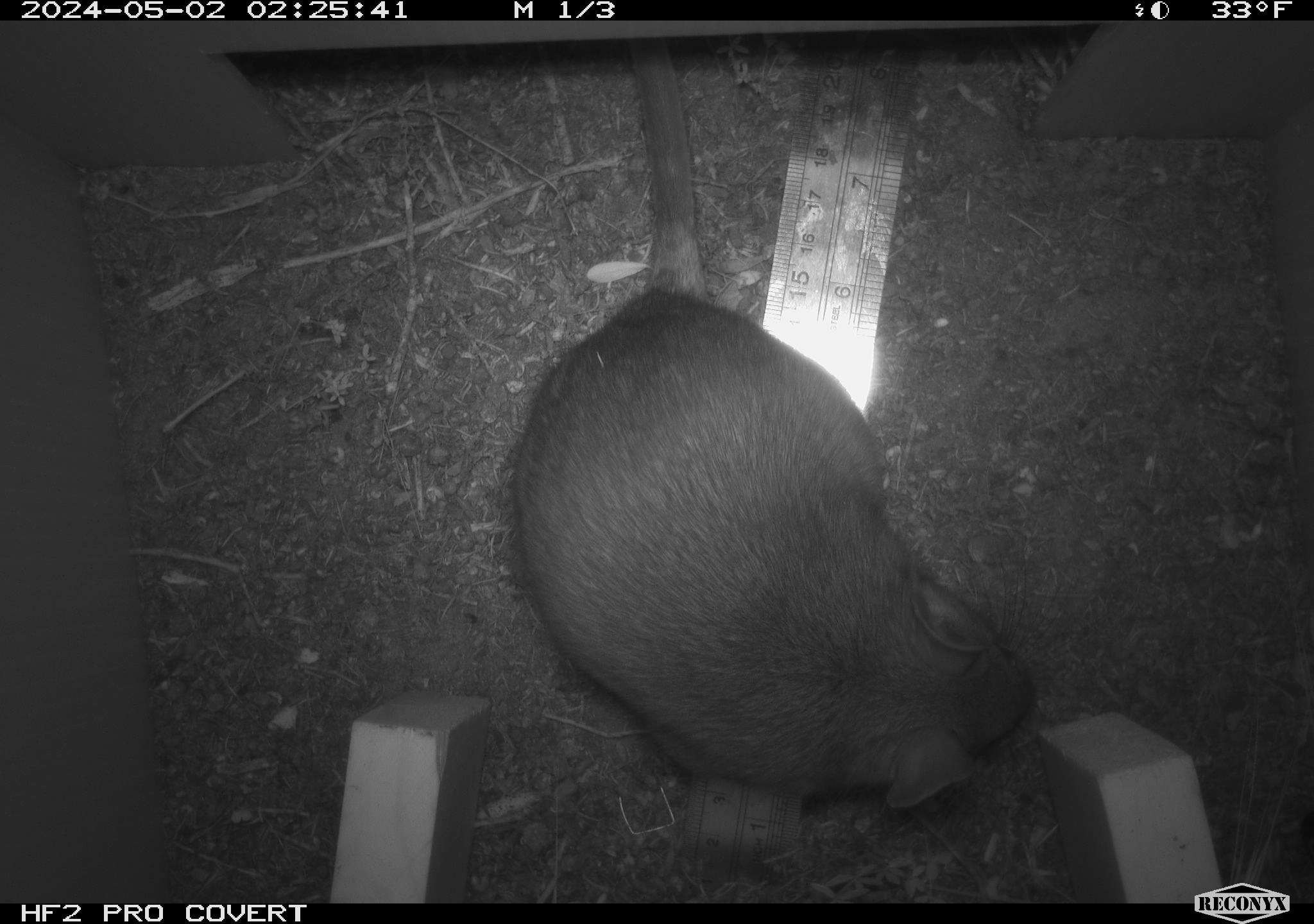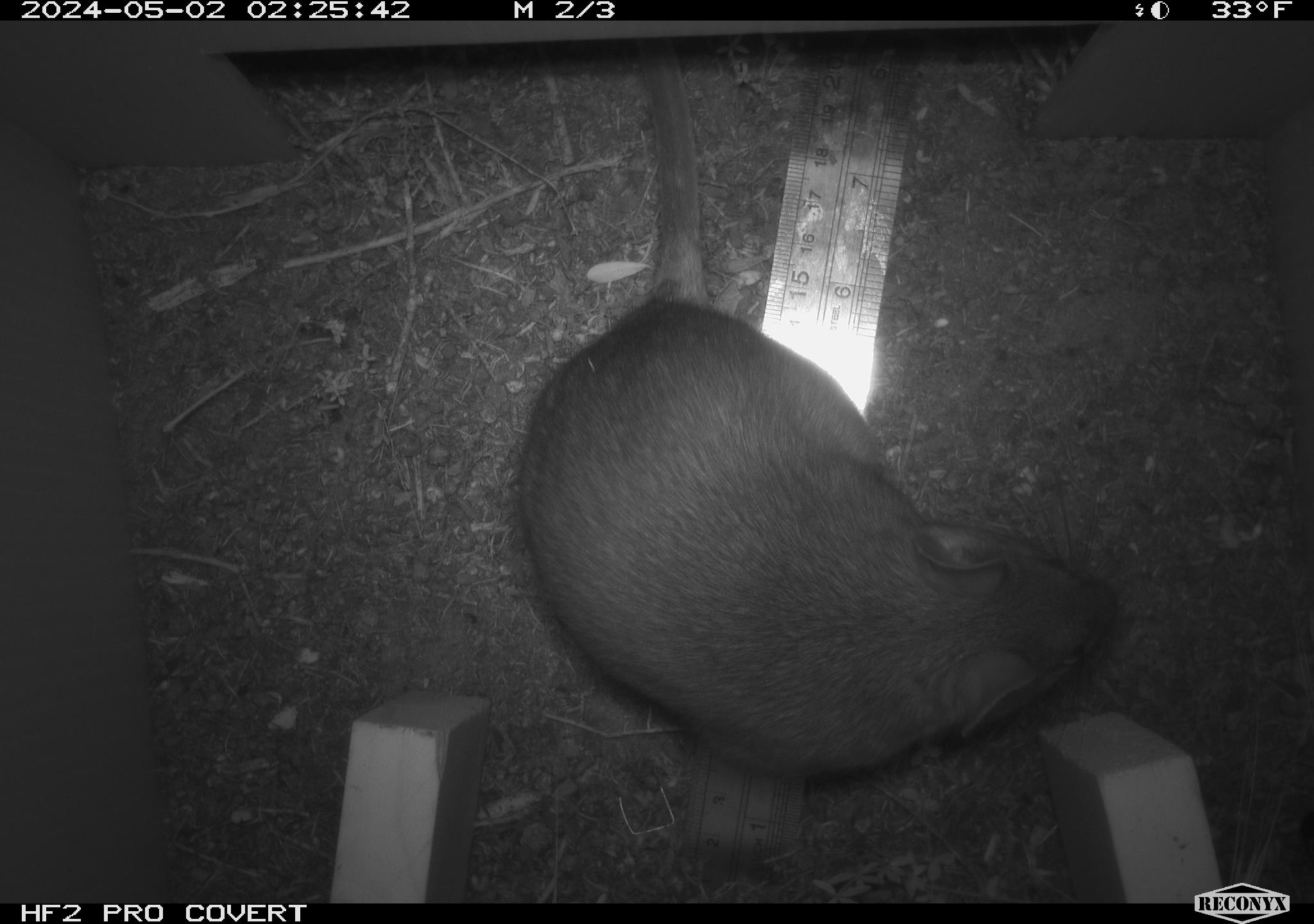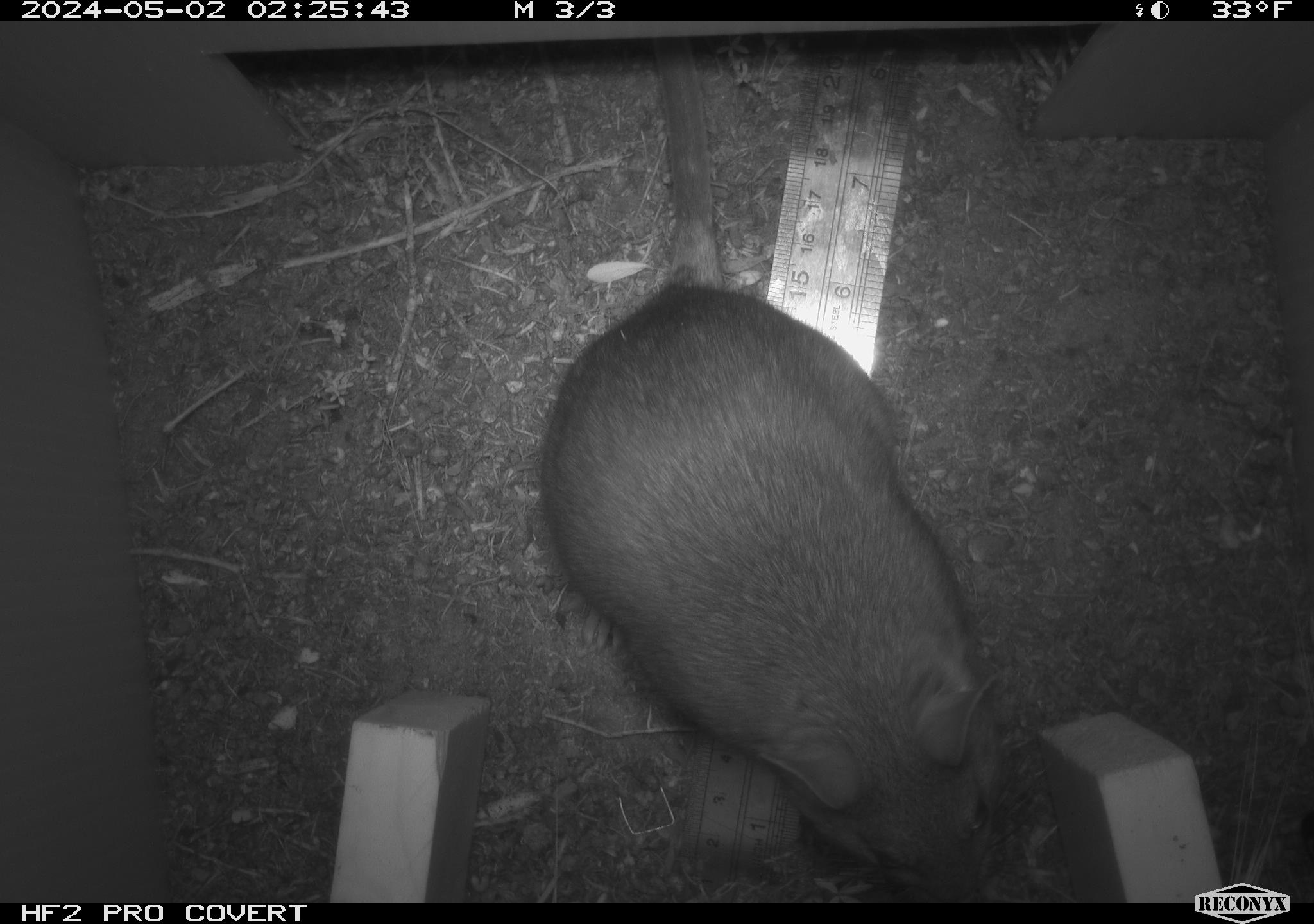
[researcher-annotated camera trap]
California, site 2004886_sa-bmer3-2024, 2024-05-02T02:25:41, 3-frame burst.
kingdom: Animalia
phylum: Chordata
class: Mammalia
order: Rodentia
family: Muridae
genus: Rattus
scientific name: Rattus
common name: rat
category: rattus species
Rattus species (rat) (Rattus).